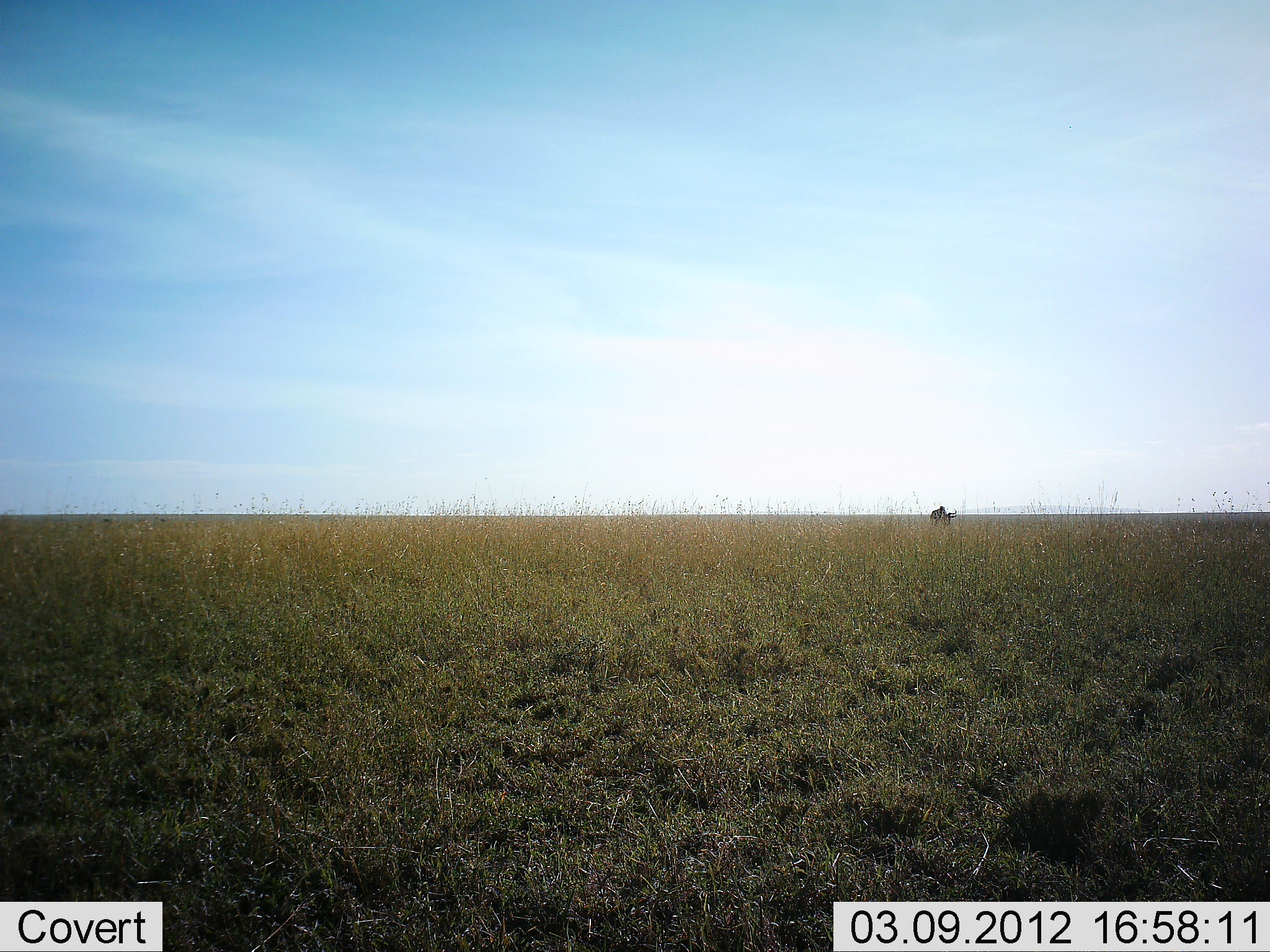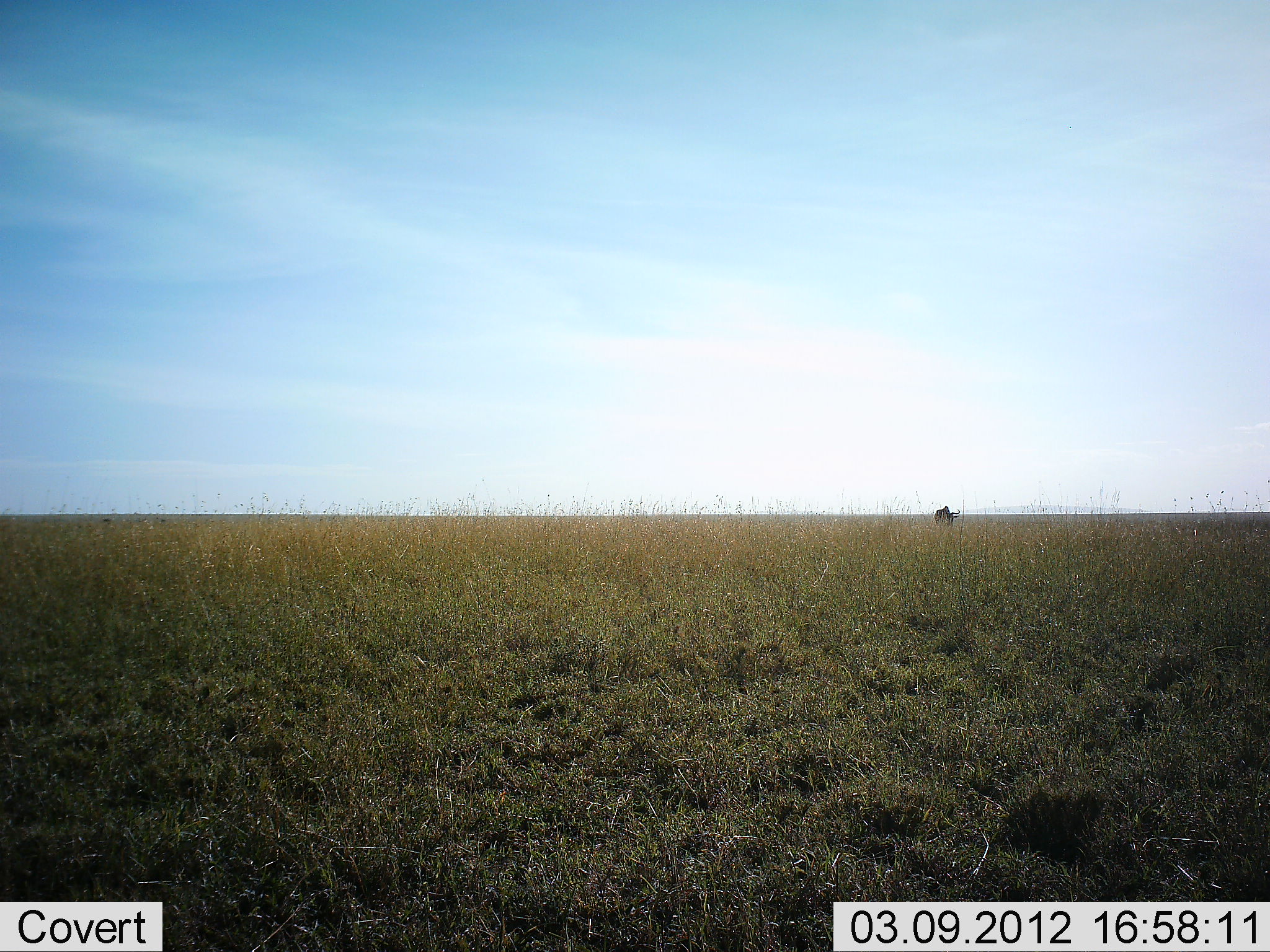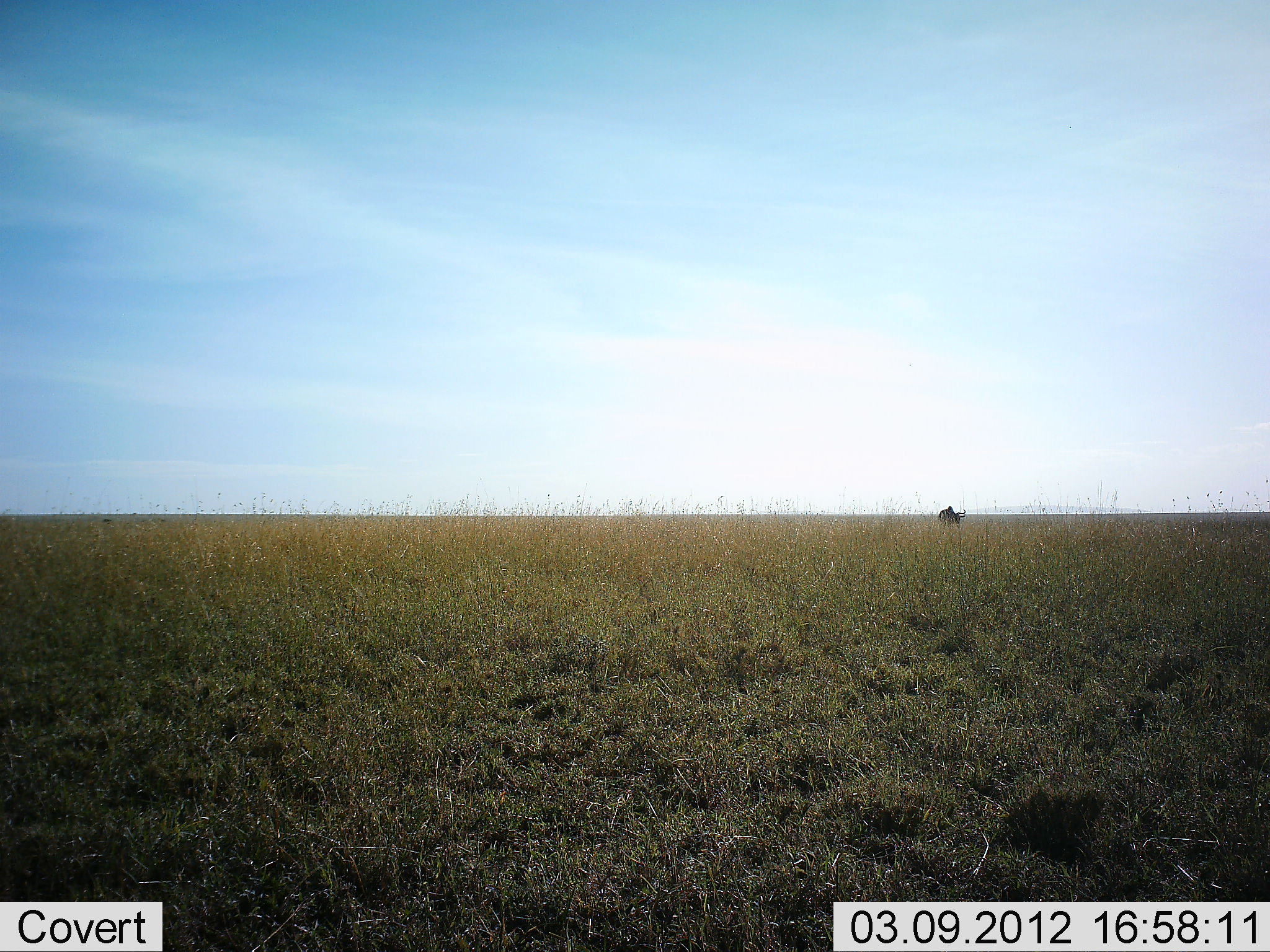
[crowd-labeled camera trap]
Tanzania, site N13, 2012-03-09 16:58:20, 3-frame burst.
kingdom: Animalia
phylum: Chordata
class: Mammalia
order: Artiodactyla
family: Bovidae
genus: Connochaetes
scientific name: Connochaetes taurinus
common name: blue wildebeest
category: wildebeest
Wildebeest (blue wildebeest) (Connochaetes taurinus), count 1. Behavior (volunteer vote fractions): standing 17%, resting 0%, moving 78%, interacting 0%. Young present (vote fraction): 0%. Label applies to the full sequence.